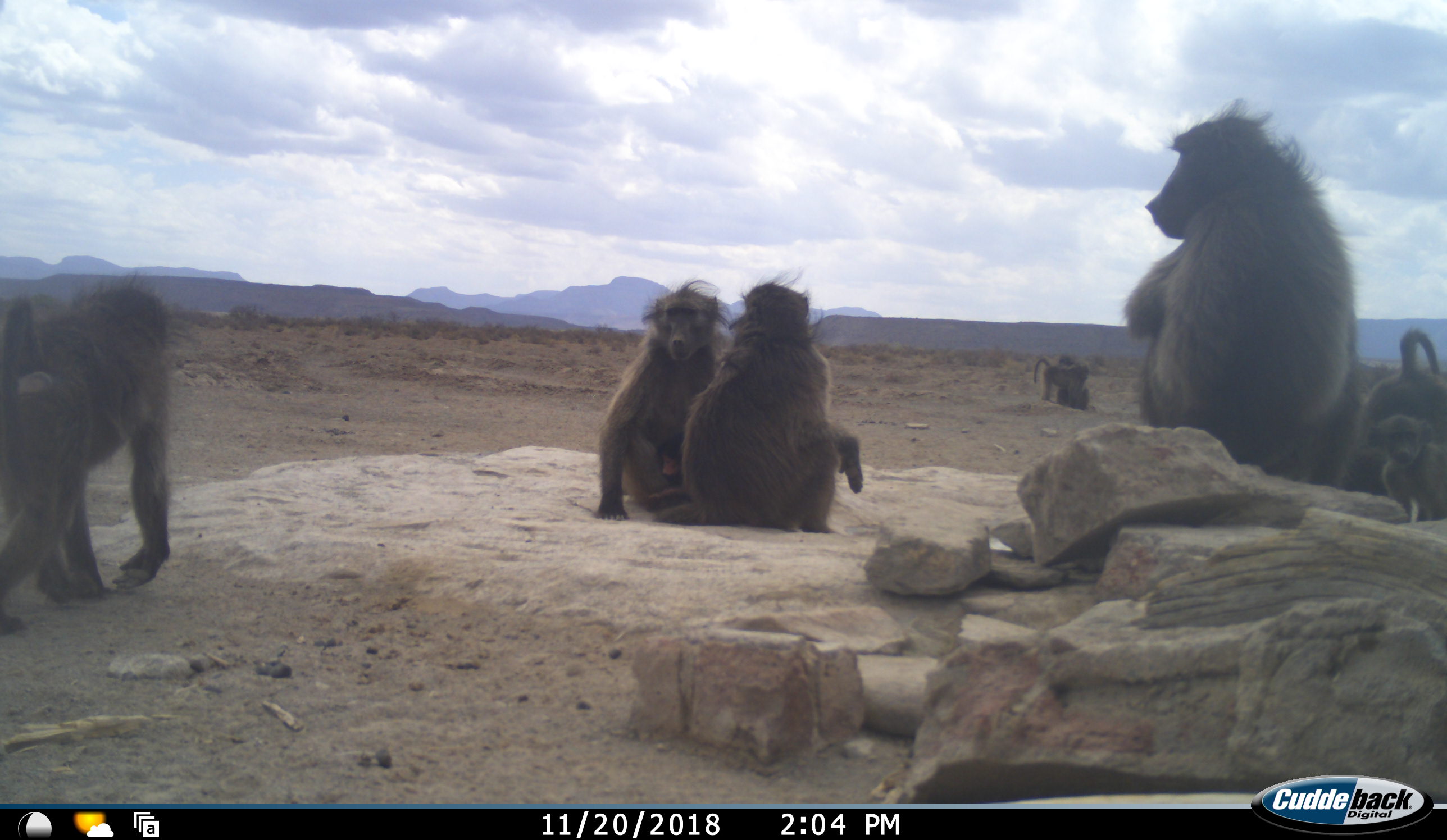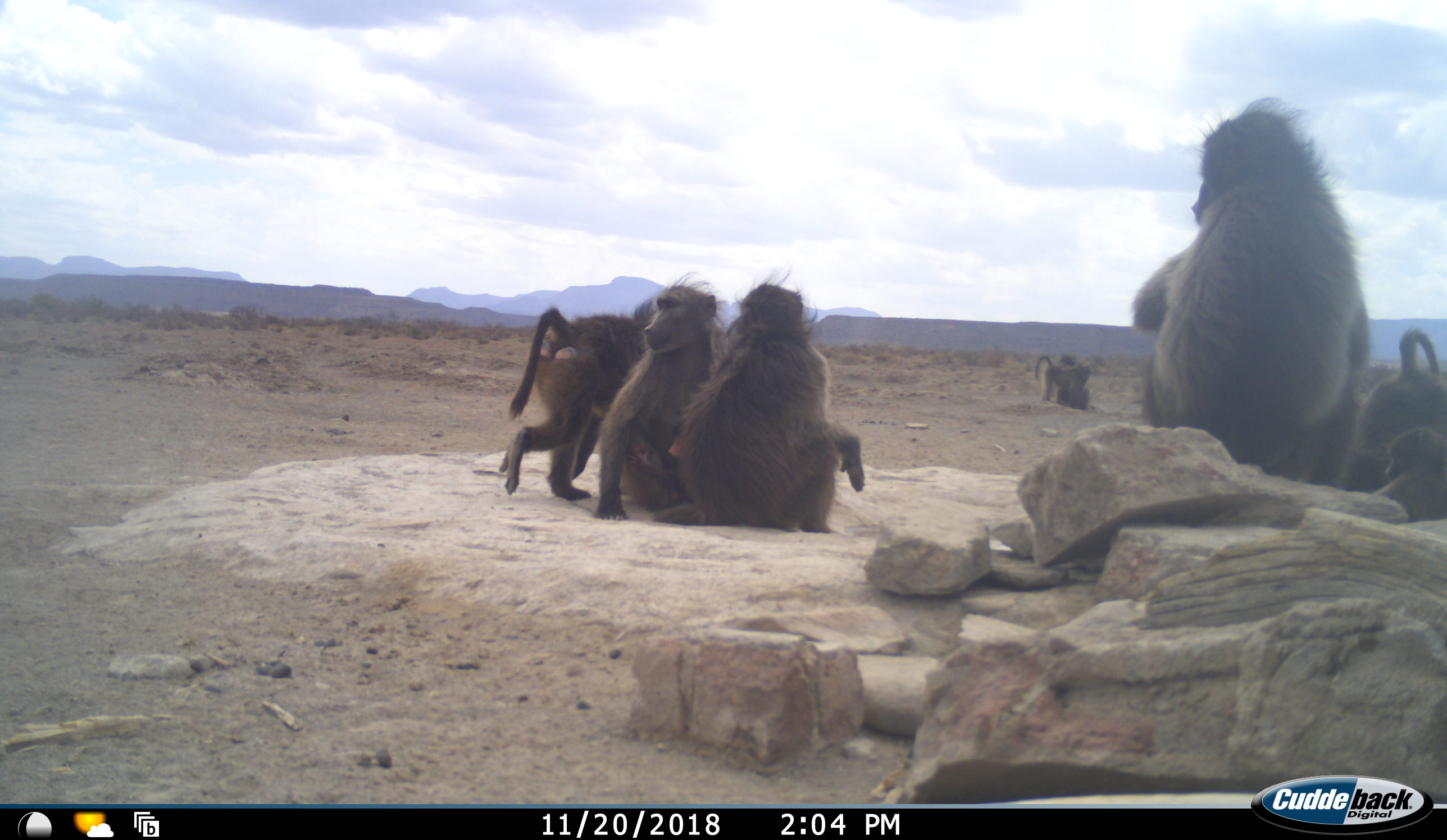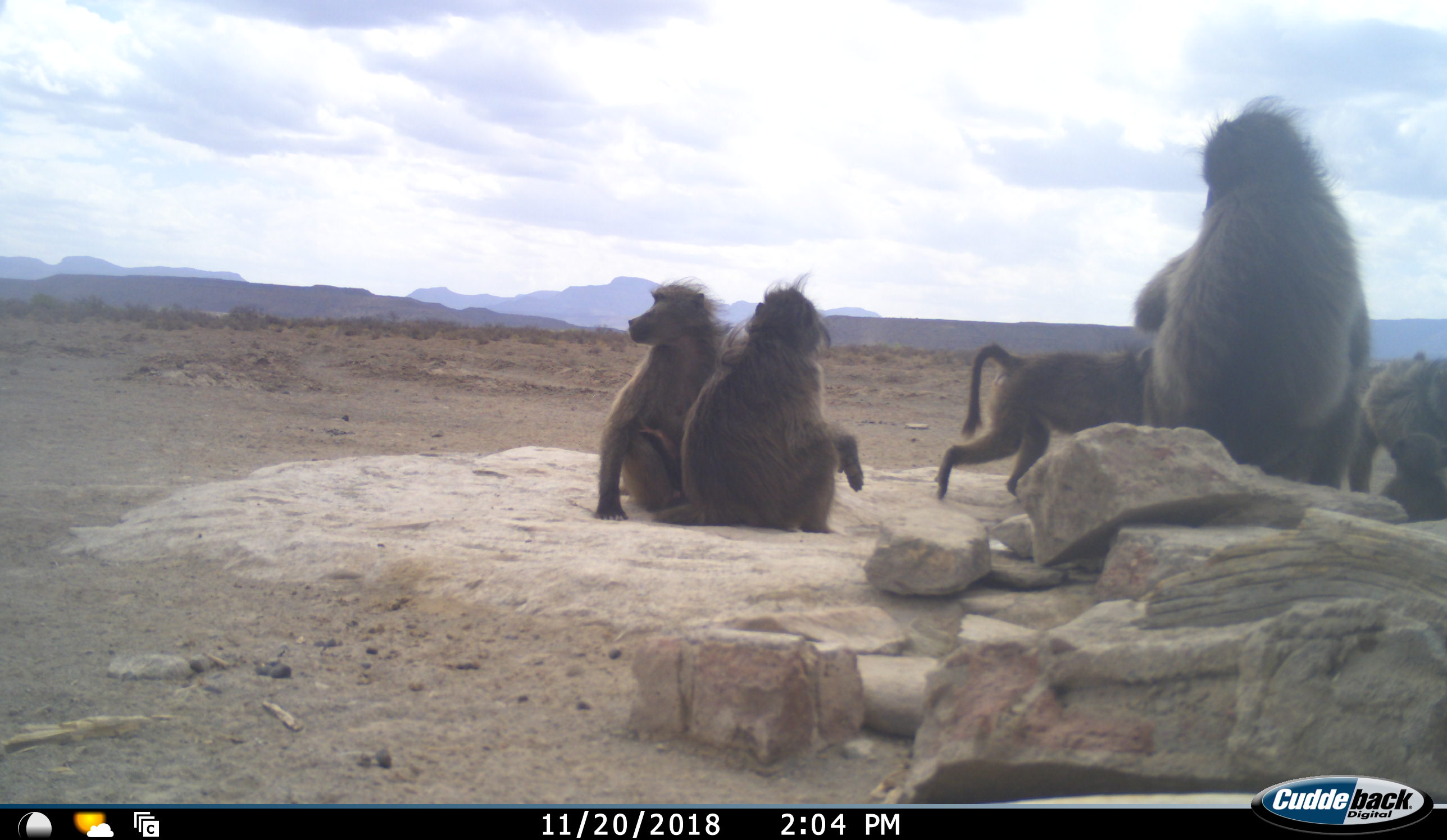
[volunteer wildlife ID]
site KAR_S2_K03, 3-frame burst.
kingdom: Animalia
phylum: Chordata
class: Mammalia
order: Primates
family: Cercopithecidae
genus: Papio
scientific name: Papio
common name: baboon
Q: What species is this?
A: Baboon (Papio).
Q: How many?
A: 8.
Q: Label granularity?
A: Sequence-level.